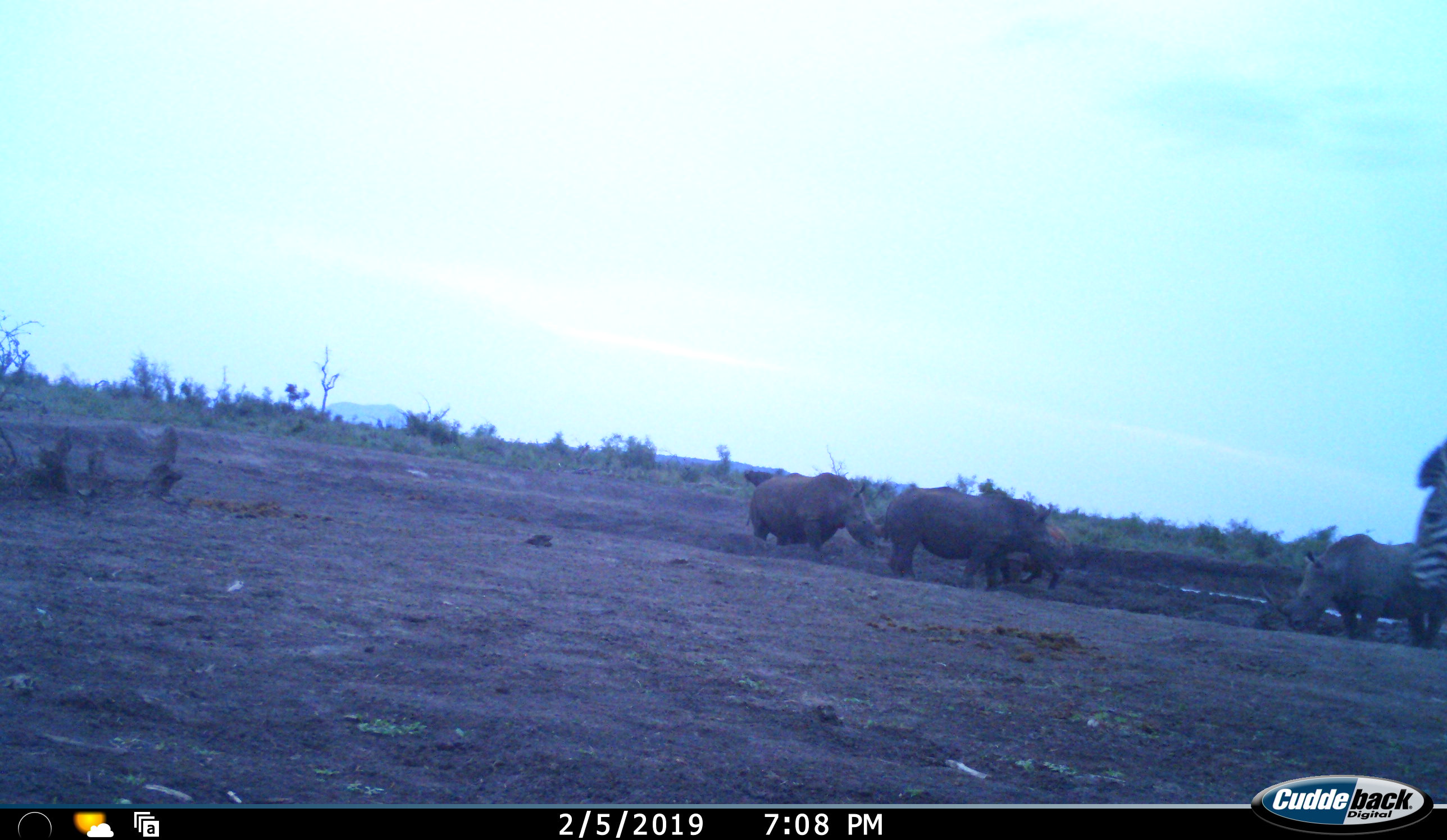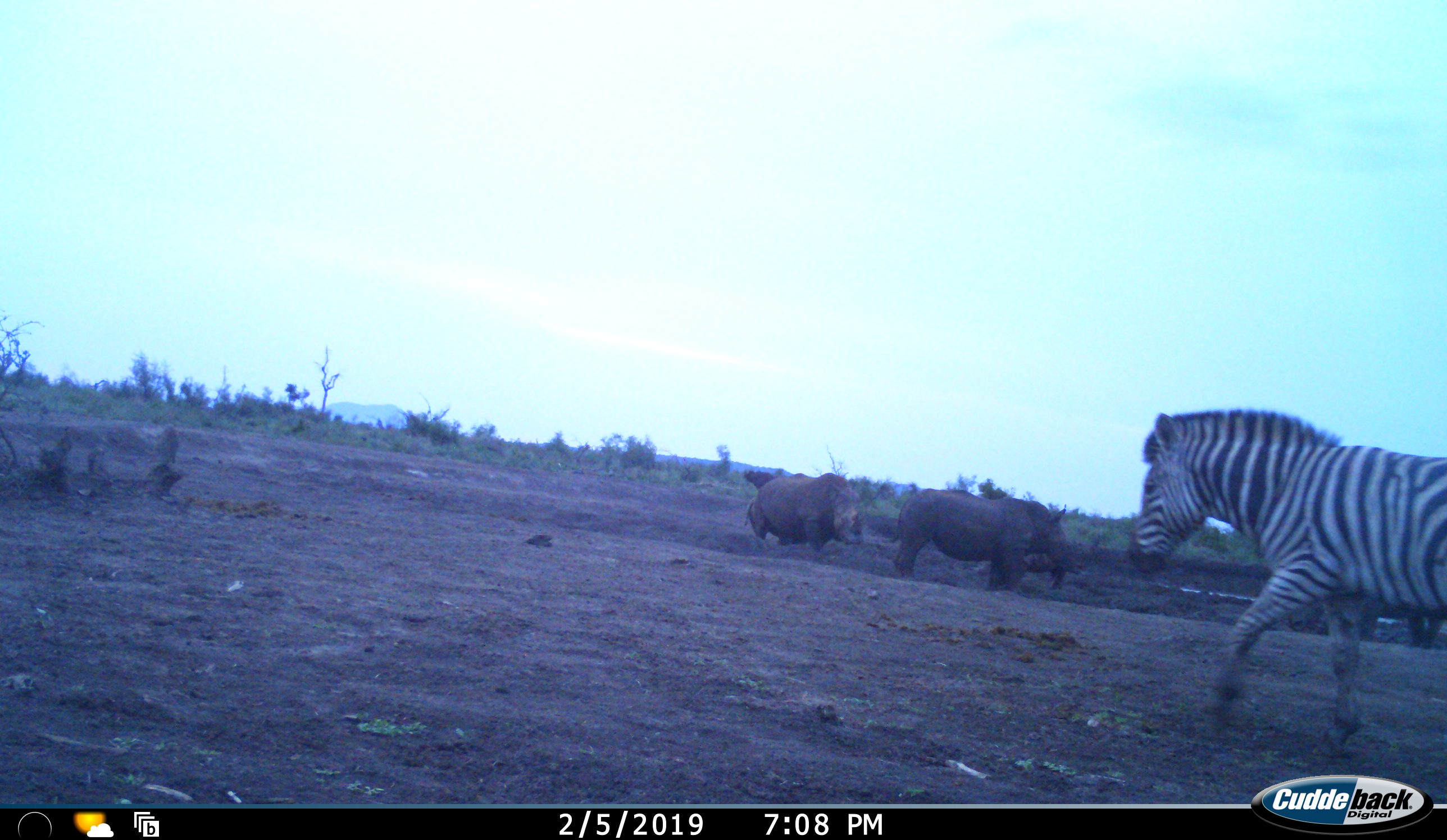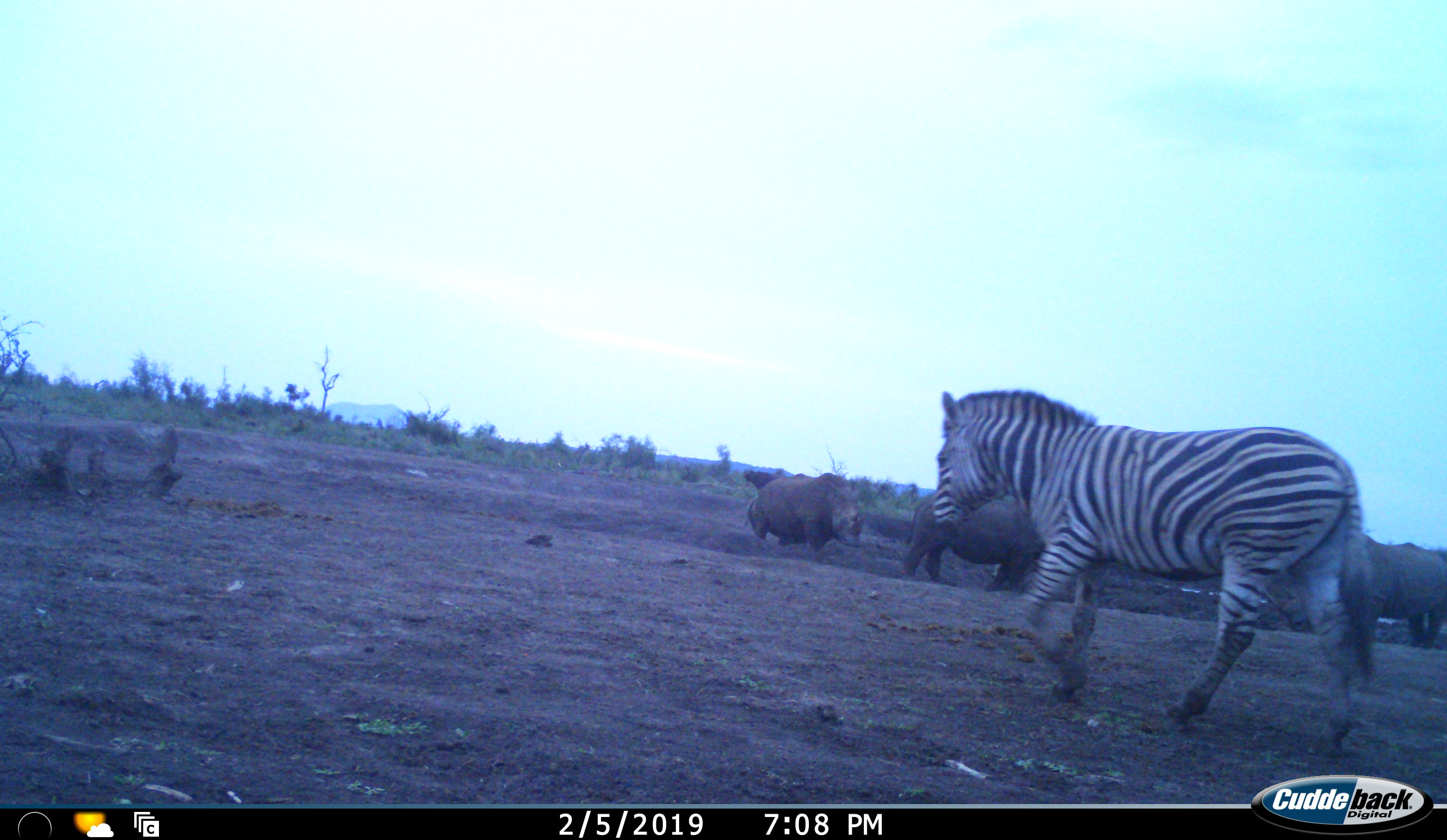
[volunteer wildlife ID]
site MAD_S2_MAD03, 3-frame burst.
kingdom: Animalia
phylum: Chordata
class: Mammalia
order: Perissodactyla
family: Rhinocerotidae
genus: Diceros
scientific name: Diceros bicornis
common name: black rhinoceros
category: rhinocerosblack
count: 4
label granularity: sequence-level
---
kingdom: Animalia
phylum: Chordata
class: Mammalia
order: Perissodactyla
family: Equidae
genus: Equus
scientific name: Equus quagga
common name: plains zebra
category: zebraplains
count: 1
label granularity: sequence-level